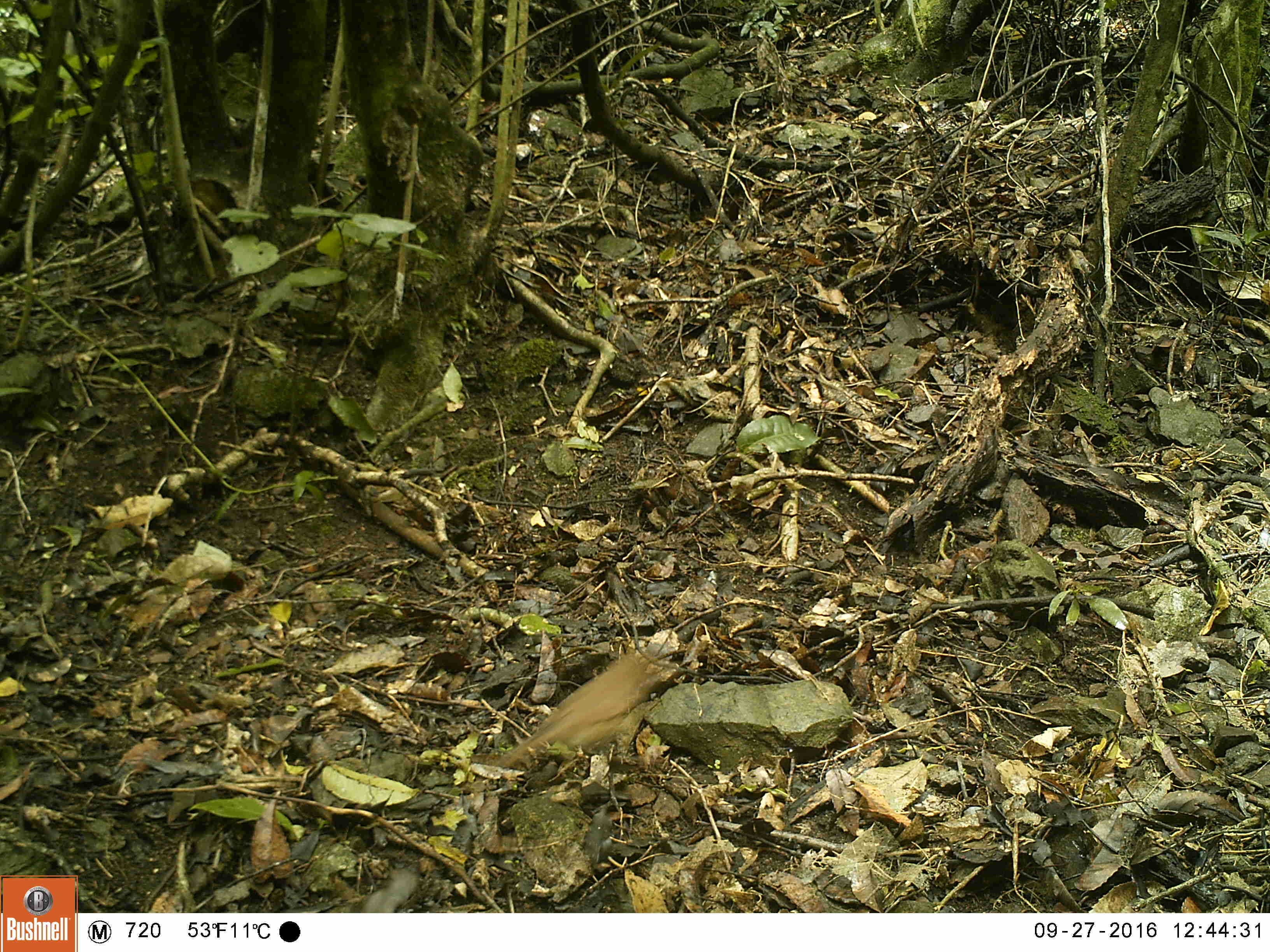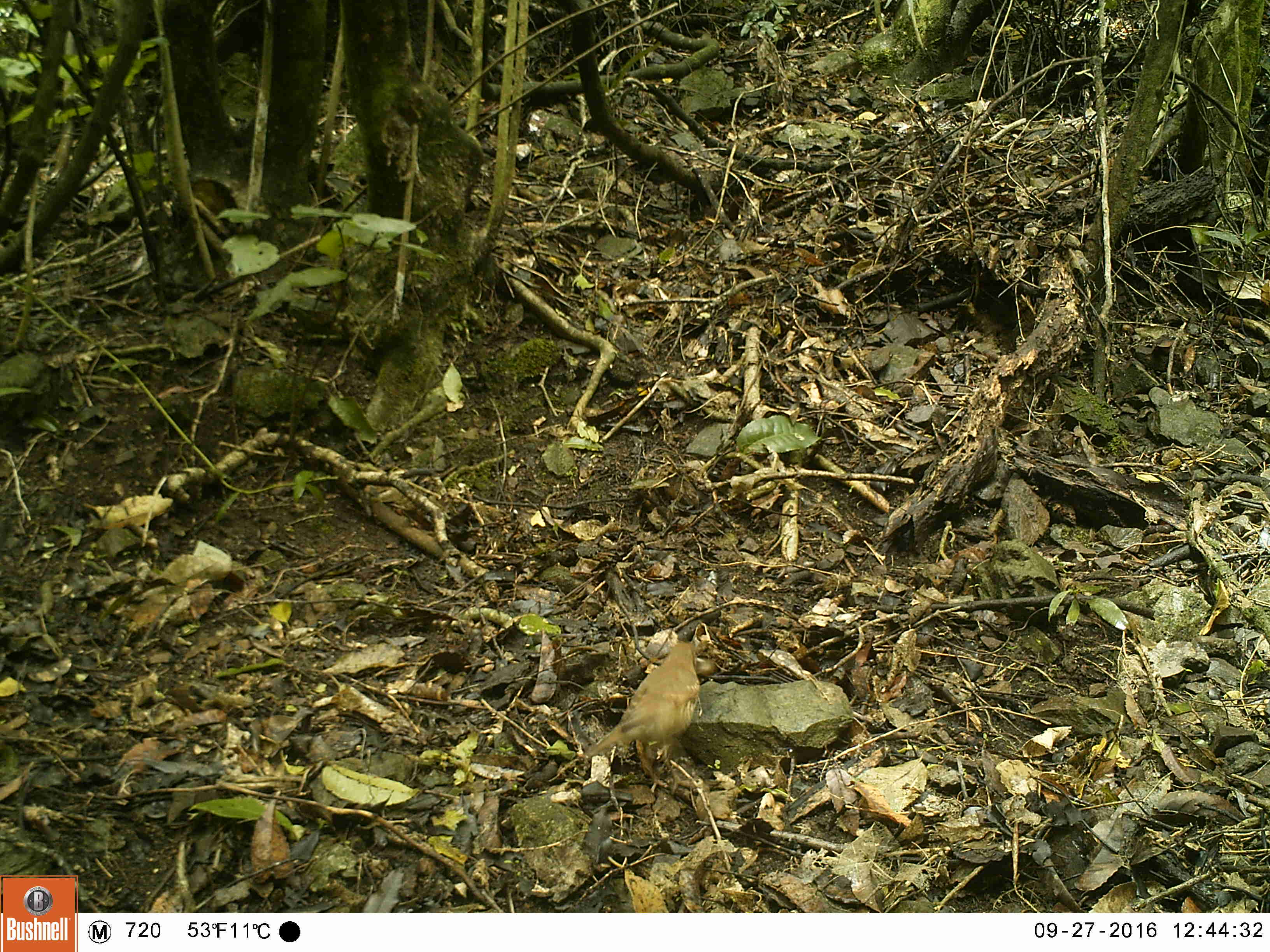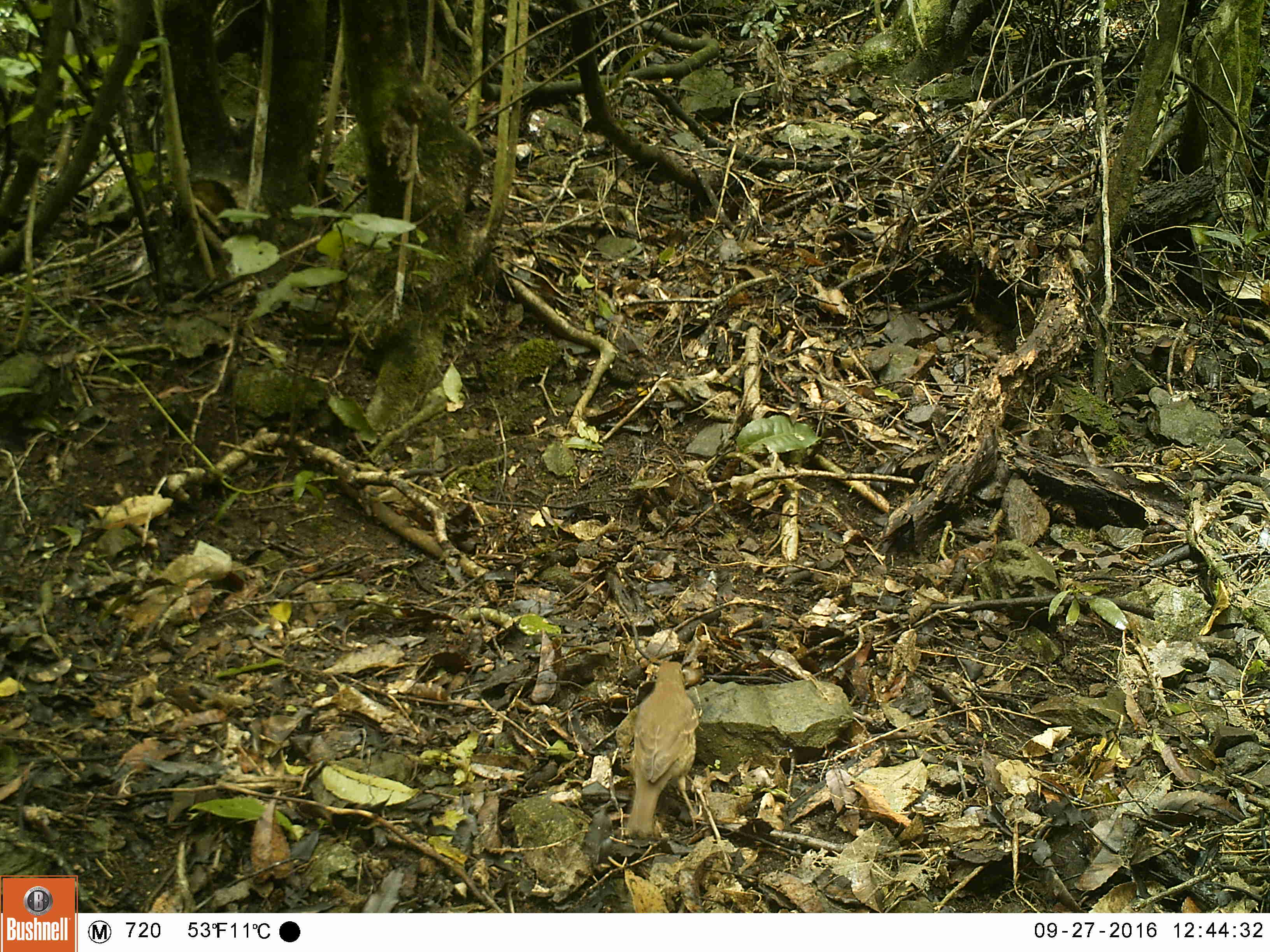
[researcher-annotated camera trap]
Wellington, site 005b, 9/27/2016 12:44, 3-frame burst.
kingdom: Animalia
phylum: Chordata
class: Aves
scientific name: Aves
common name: bird